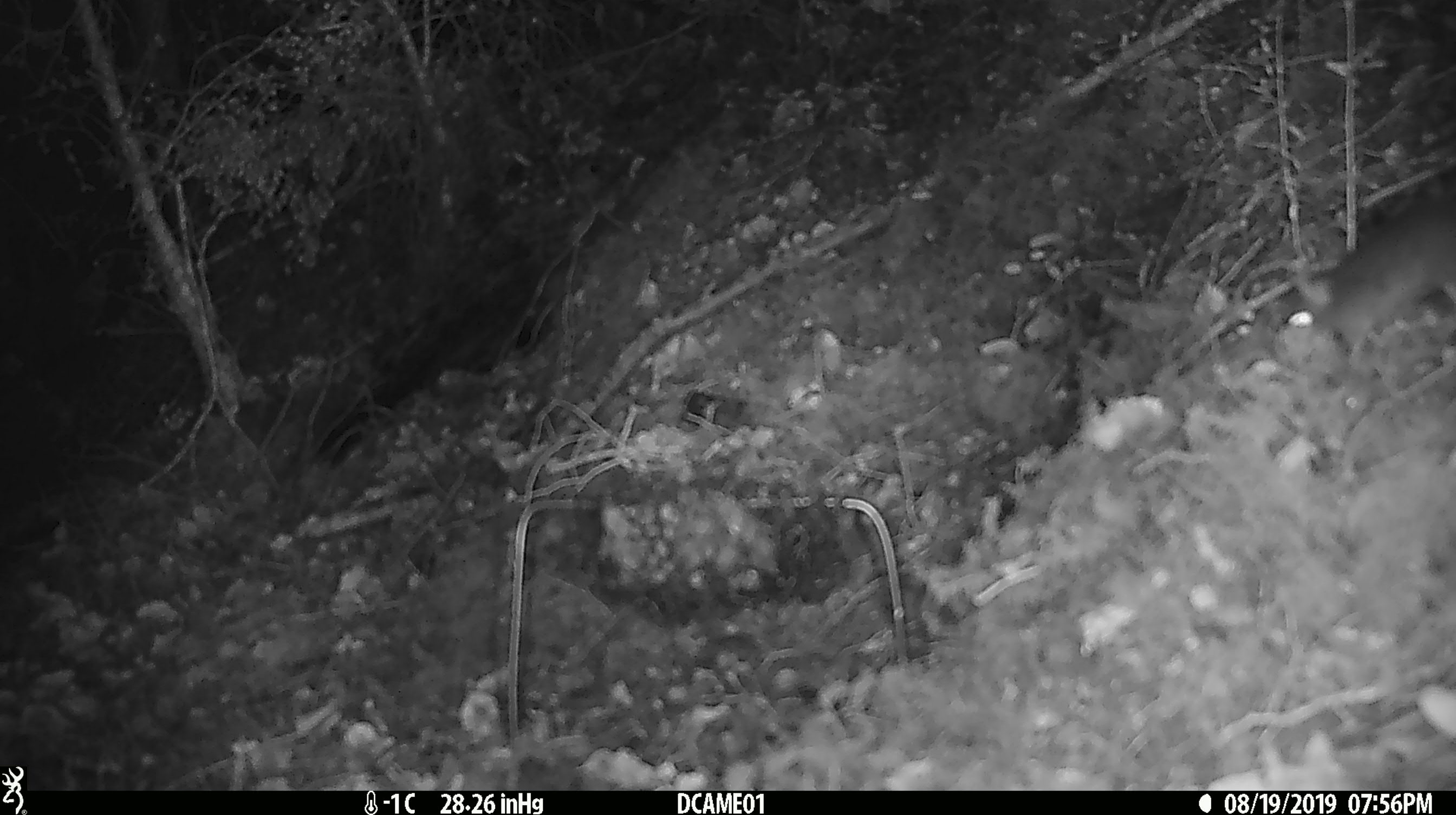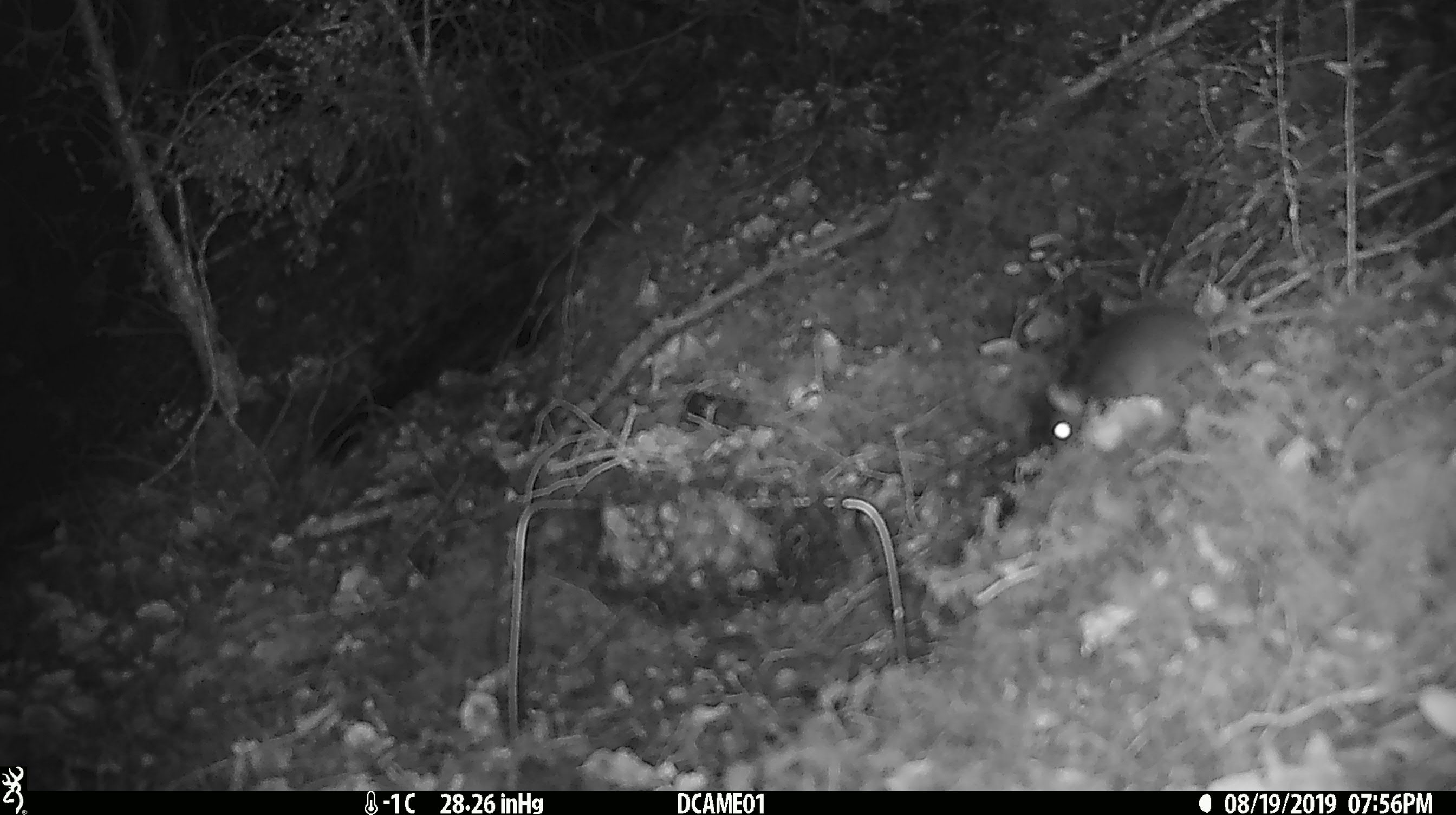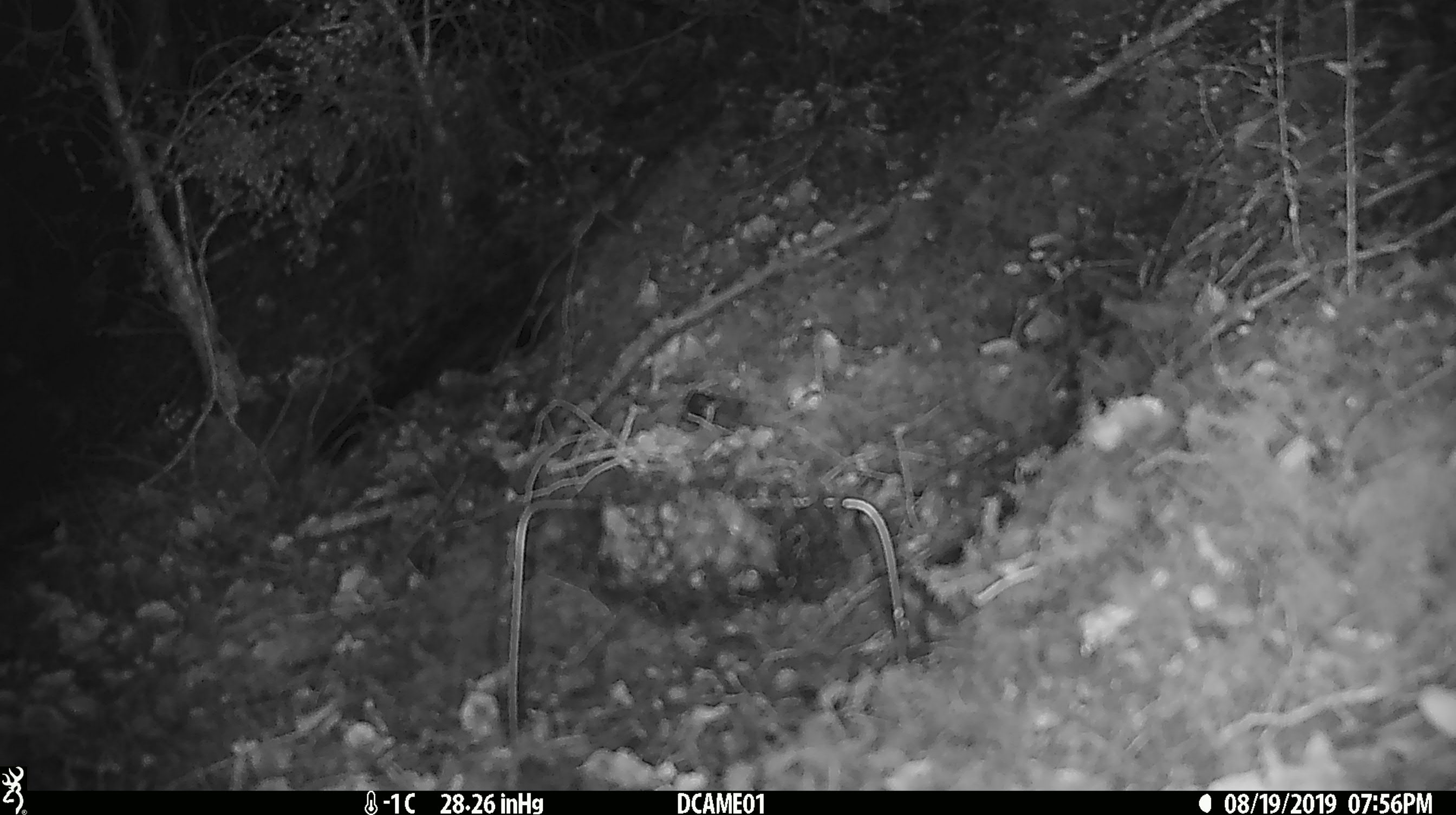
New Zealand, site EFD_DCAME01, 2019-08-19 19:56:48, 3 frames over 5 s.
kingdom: Animalia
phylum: Chordata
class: Mammalia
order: Rodentia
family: Muridae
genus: Mus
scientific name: Mus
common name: mouse